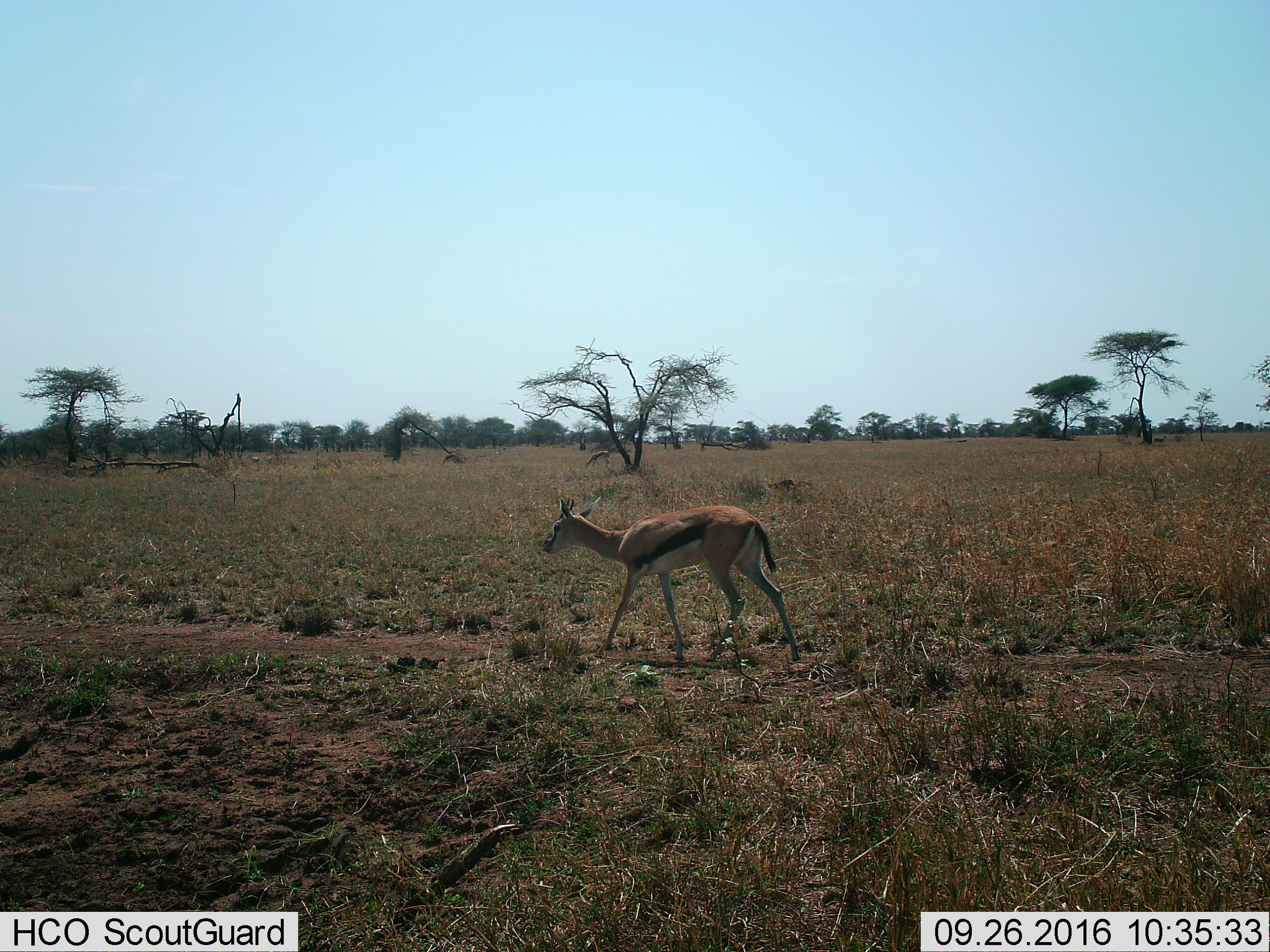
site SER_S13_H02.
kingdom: Animalia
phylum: Chordata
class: Mammalia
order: Artiodactyla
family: Bovidae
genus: Eudorcas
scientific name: Eudorcas thomsonii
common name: thomson's gazelle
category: gazellethomsons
Gazellethomsons (thomson's gazelle) (Eudorcas thomsonii), count 1. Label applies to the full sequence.